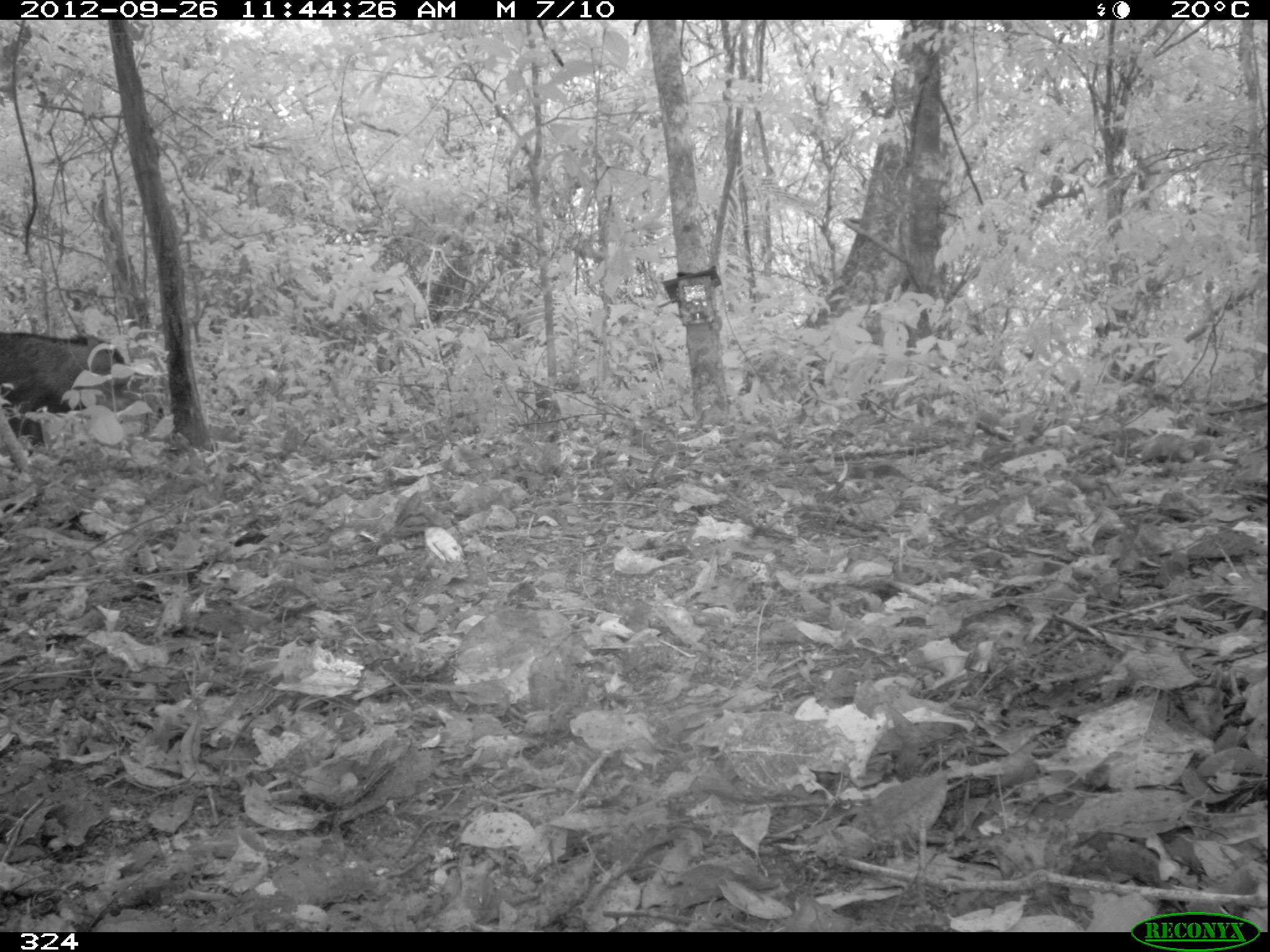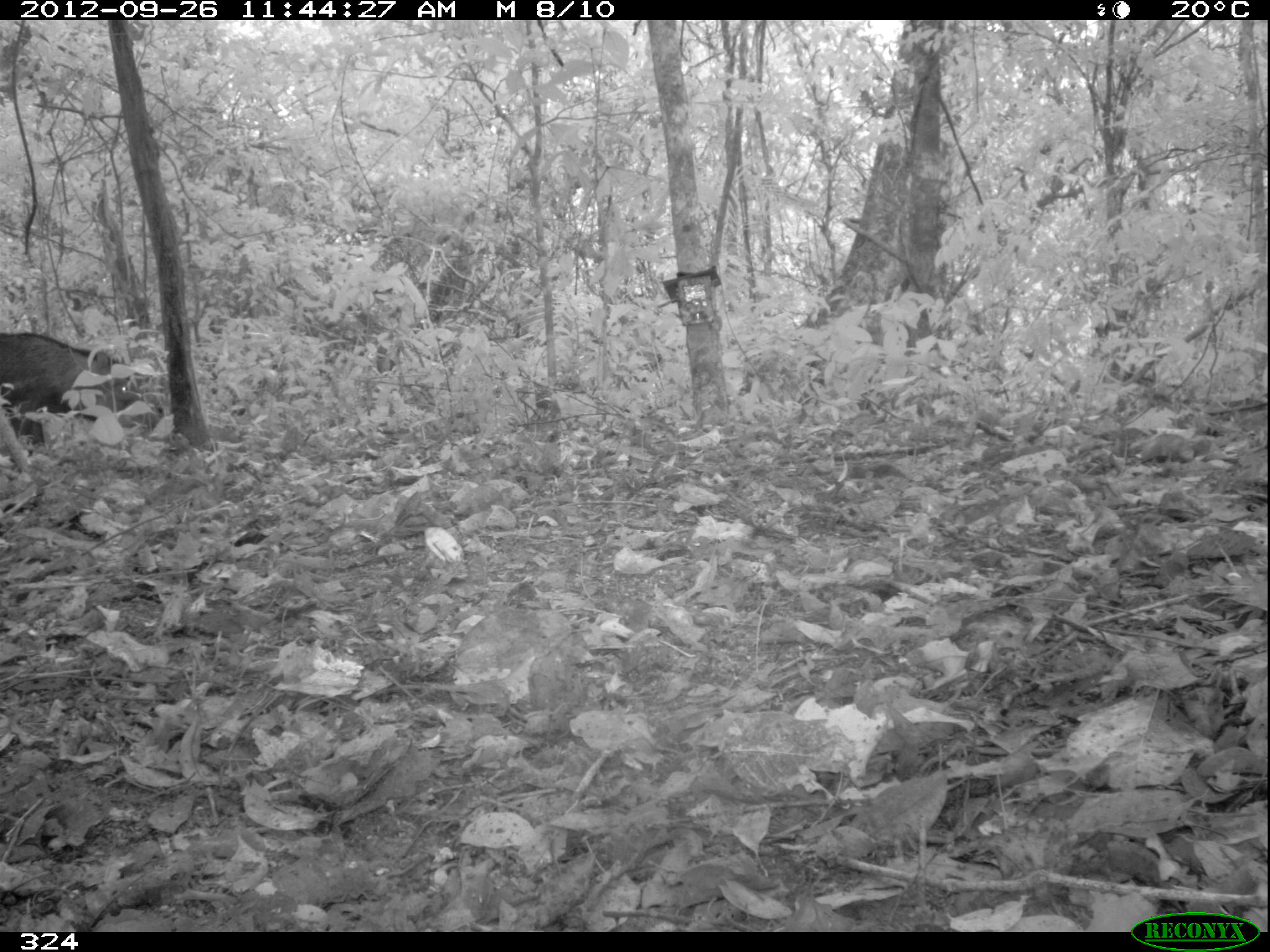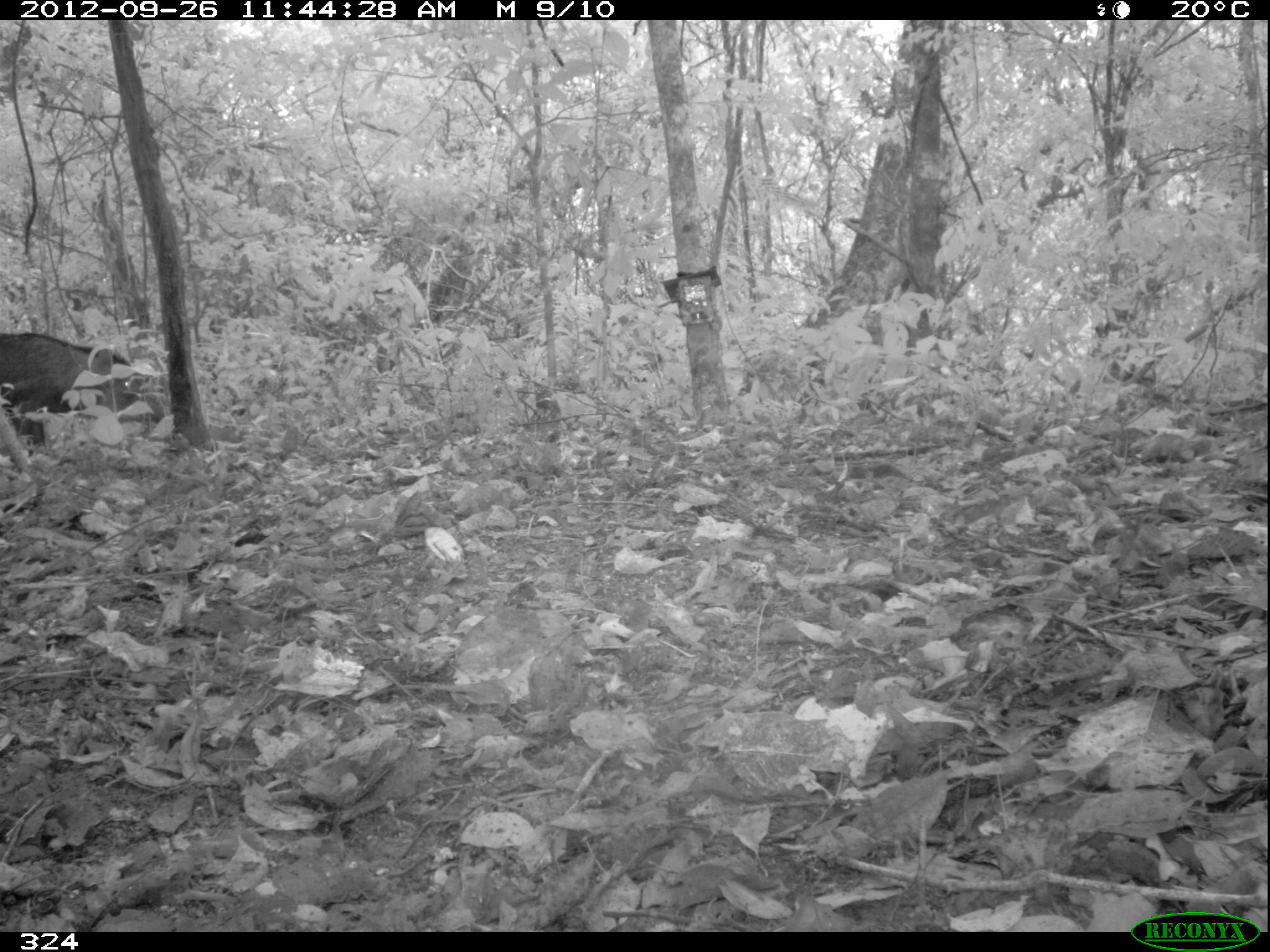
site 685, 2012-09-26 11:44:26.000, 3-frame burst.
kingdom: Animalia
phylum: Chordata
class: Mammalia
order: Artiodactyla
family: Tayassuidae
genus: Tayassu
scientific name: Tayassu pecari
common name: white-lipped peccary